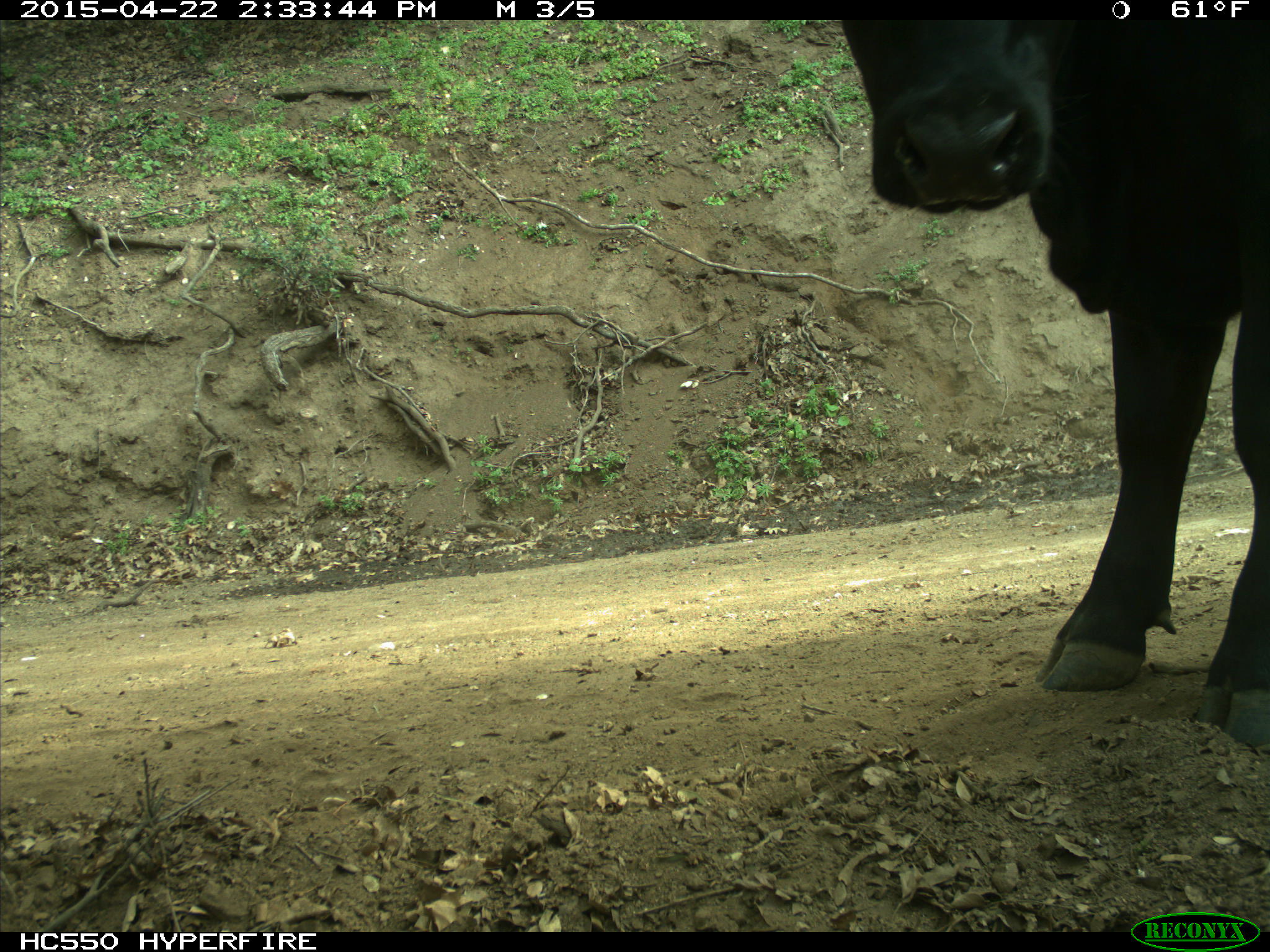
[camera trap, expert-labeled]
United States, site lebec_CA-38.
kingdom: Animalia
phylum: Chordata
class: Mammalia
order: Artiodactyla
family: Bovidae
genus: Bos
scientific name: Bos taurus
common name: domestic cow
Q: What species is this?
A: Bos taurus (domestic cow).